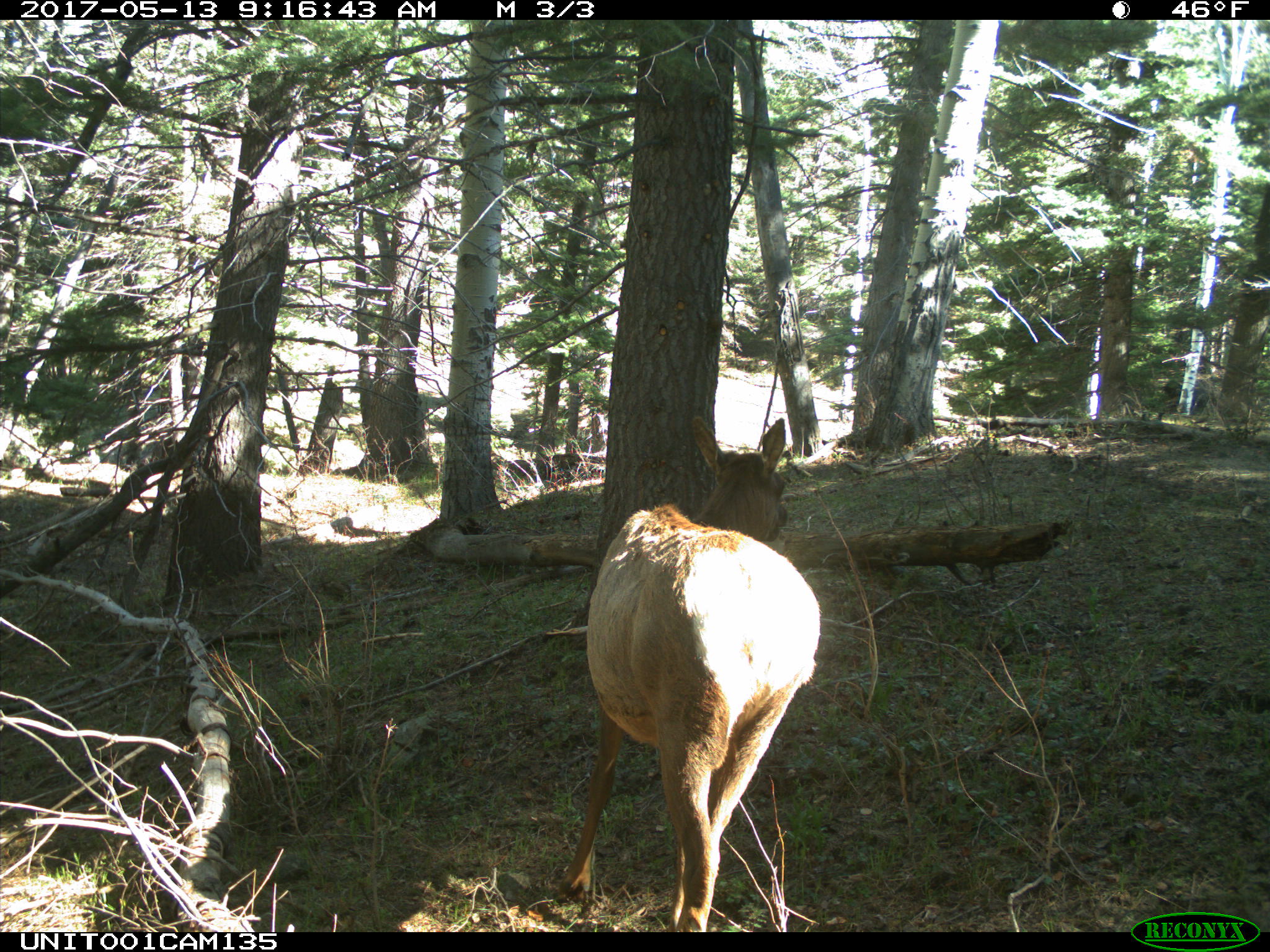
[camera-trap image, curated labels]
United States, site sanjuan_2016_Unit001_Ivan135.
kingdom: Animalia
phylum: Chordata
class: Mammalia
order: Artiodactyla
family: Cervidae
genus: Cervus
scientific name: Cervus elaphus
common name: red deer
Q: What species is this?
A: Cervus elaphus (red deer).